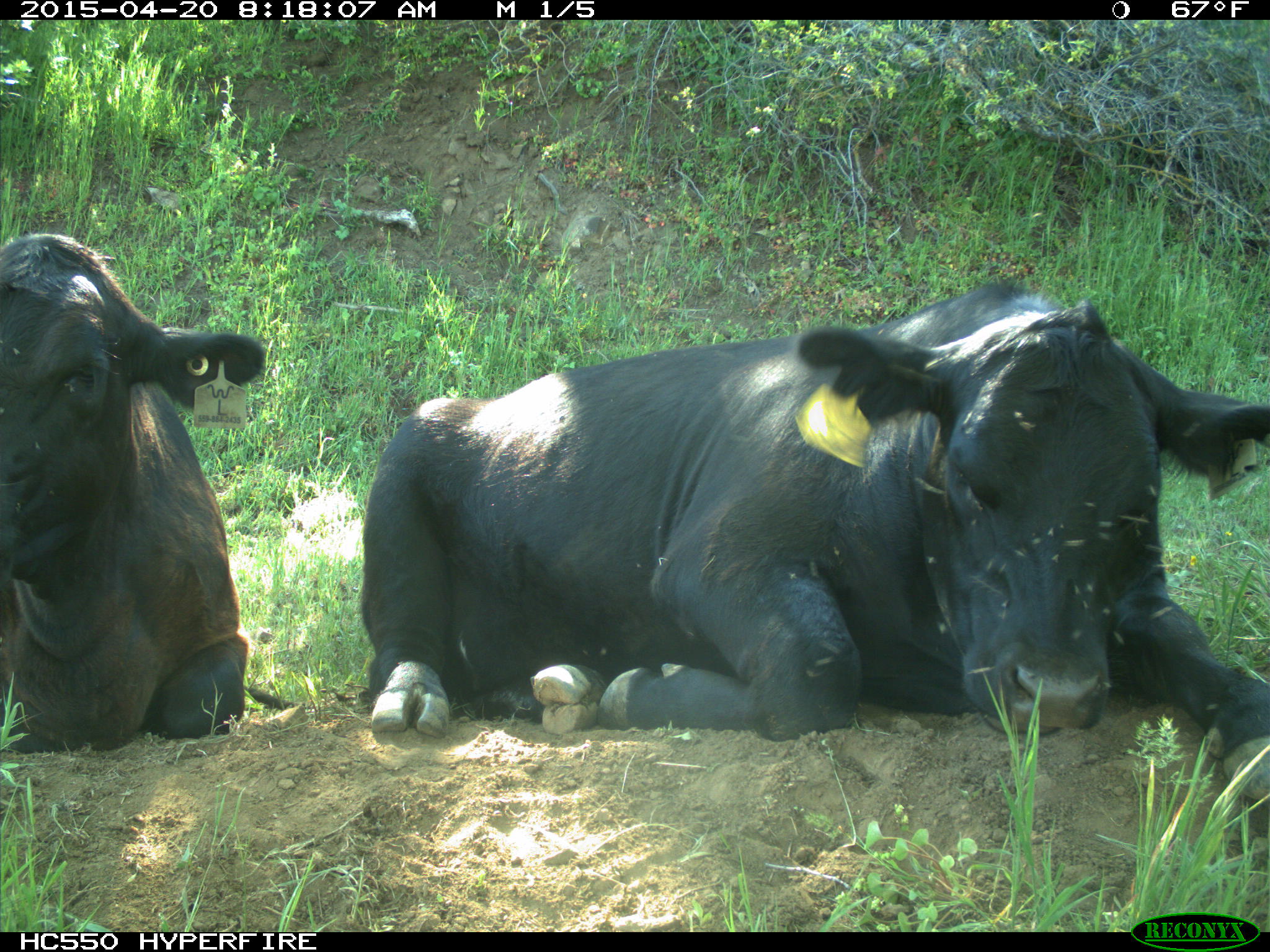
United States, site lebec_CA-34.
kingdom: Animalia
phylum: Chordata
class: Mammalia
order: Artiodactyla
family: Bovidae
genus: Bos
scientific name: Bos taurus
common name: domestic cow